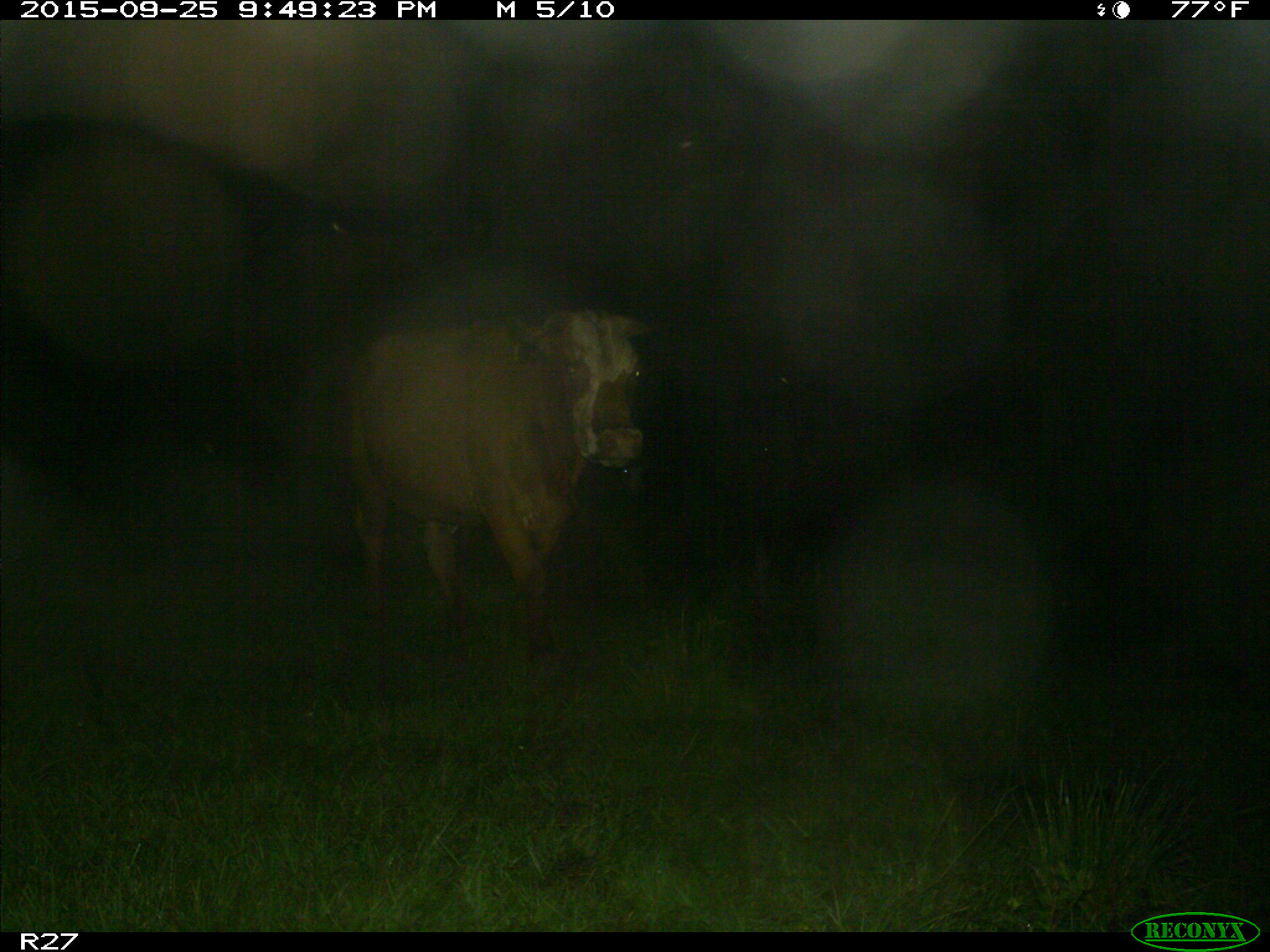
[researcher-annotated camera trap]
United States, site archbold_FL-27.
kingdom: Animalia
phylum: Chordata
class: Mammalia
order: Artiodactyla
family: Bovidae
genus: Bos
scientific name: Bos taurus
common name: domestic cow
Bos taurus (domestic cow).